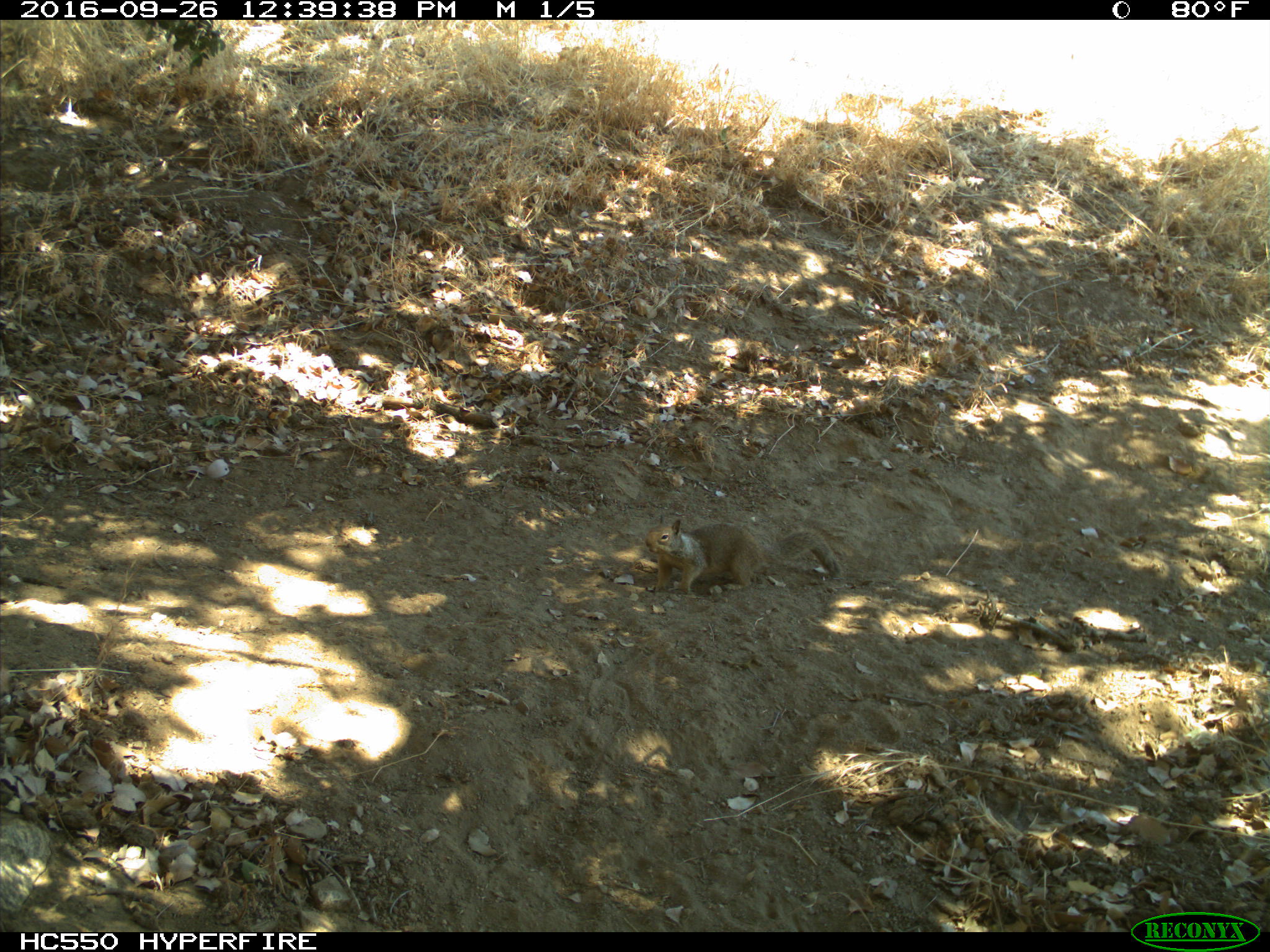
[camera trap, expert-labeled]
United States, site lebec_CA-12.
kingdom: Animalia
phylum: Chordata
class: Mammalia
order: Rodentia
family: Sciuridae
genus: Otospermophilus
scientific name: Otospermophilus beecheyi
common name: california ground squirrel